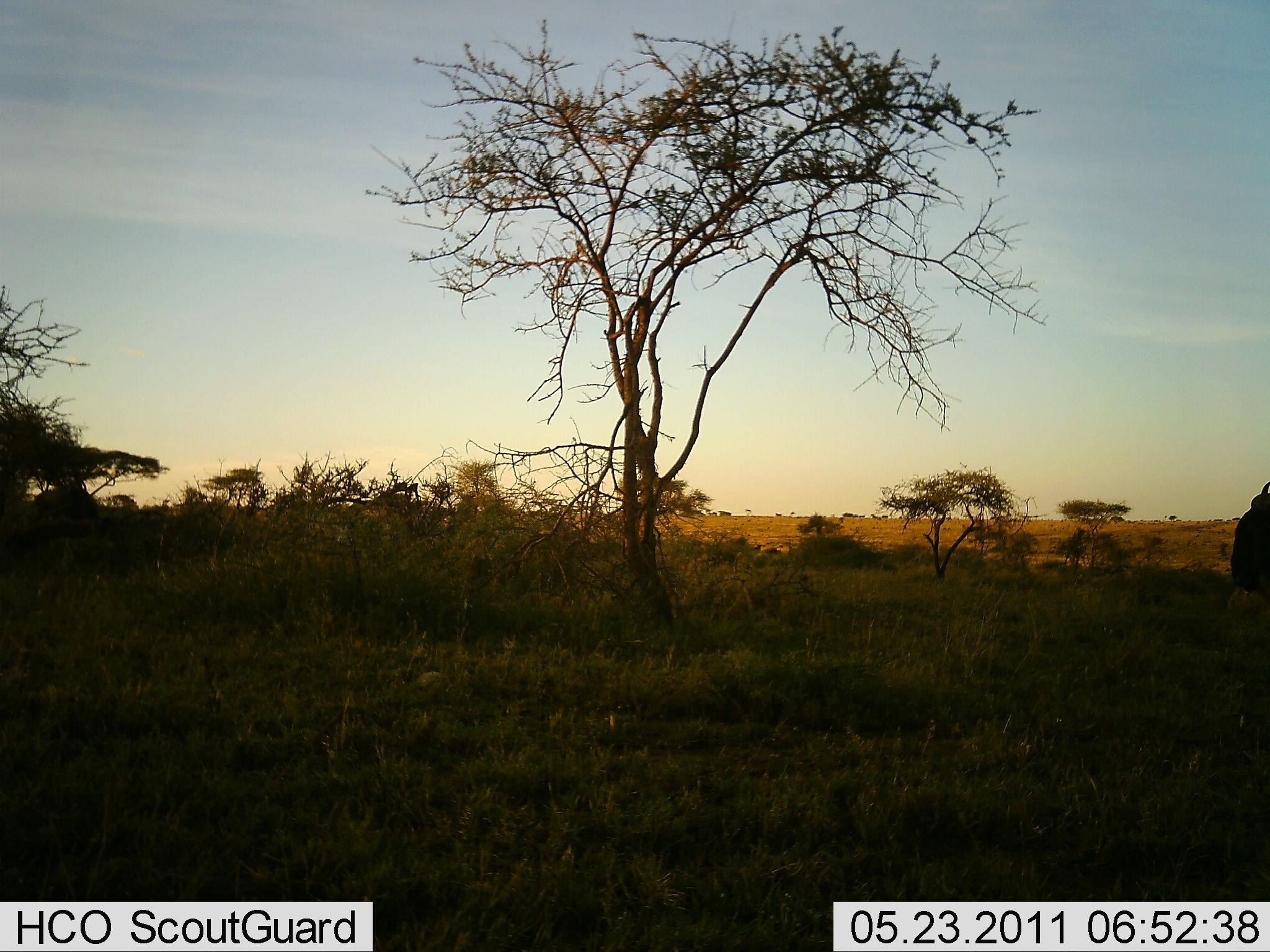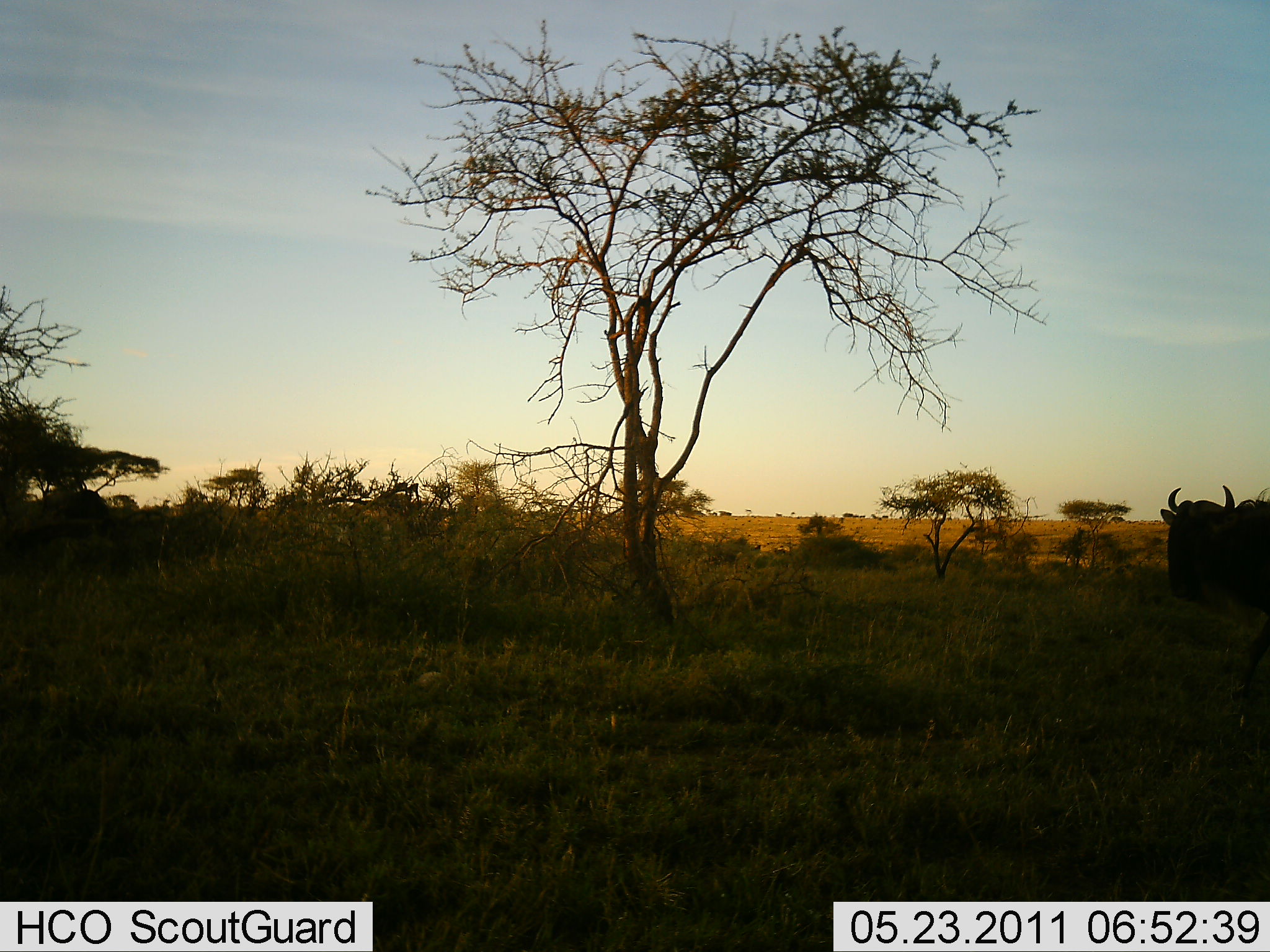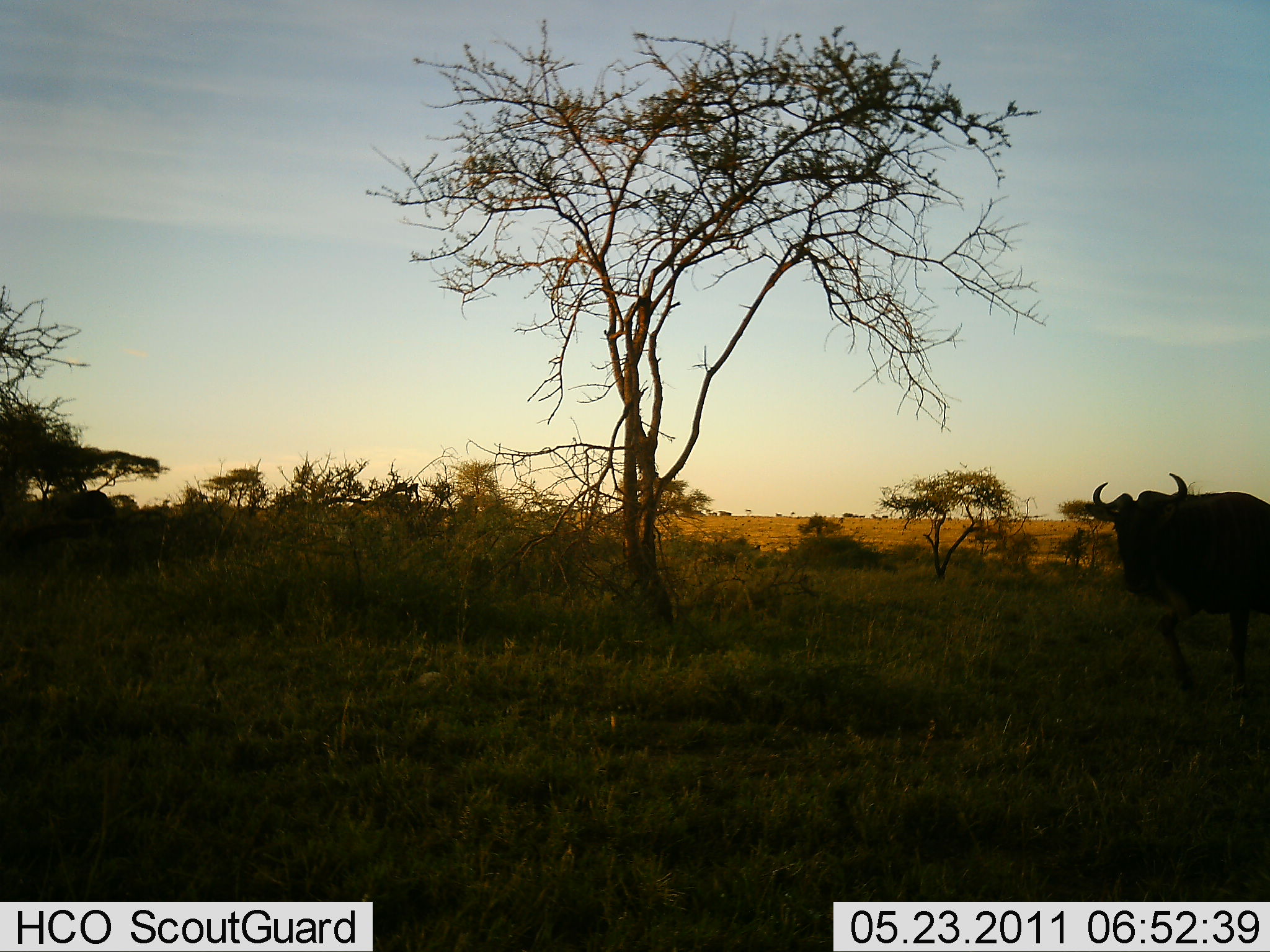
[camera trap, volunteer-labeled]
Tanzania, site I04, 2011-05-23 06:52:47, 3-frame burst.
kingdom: Animalia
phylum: Chordata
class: Mammalia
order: Artiodactyla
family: Bovidae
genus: Connochaetes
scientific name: Connochaetes taurinus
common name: blue wildebeest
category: wildebeest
Wildebeest (blue wildebeest) (Connochaetes taurinus), count 2. Behavior (volunteer vote fractions): standing 30%, resting 0%, moving 70%, interacting 0%. Young present (vote fraction): 0%. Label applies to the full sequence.